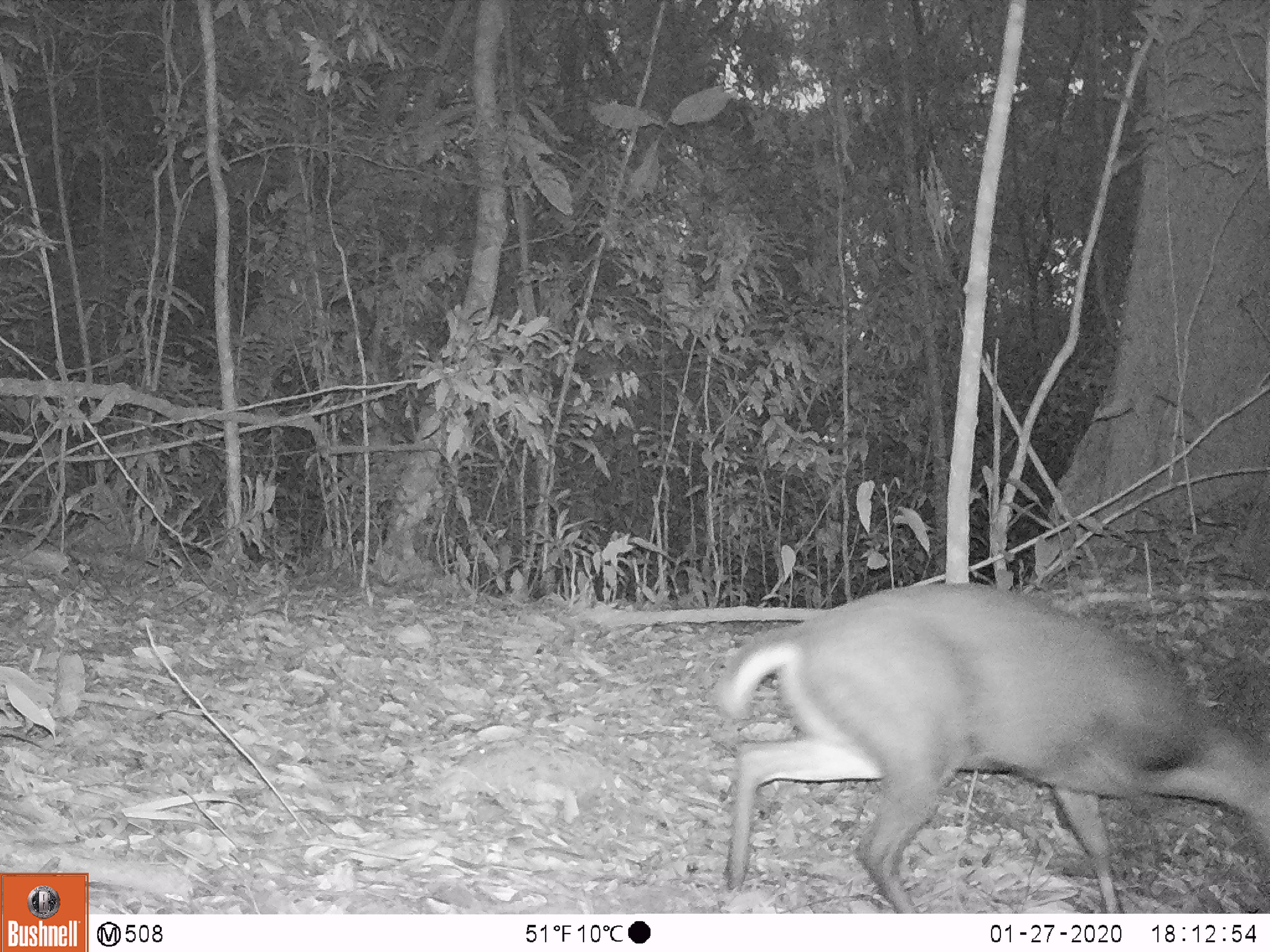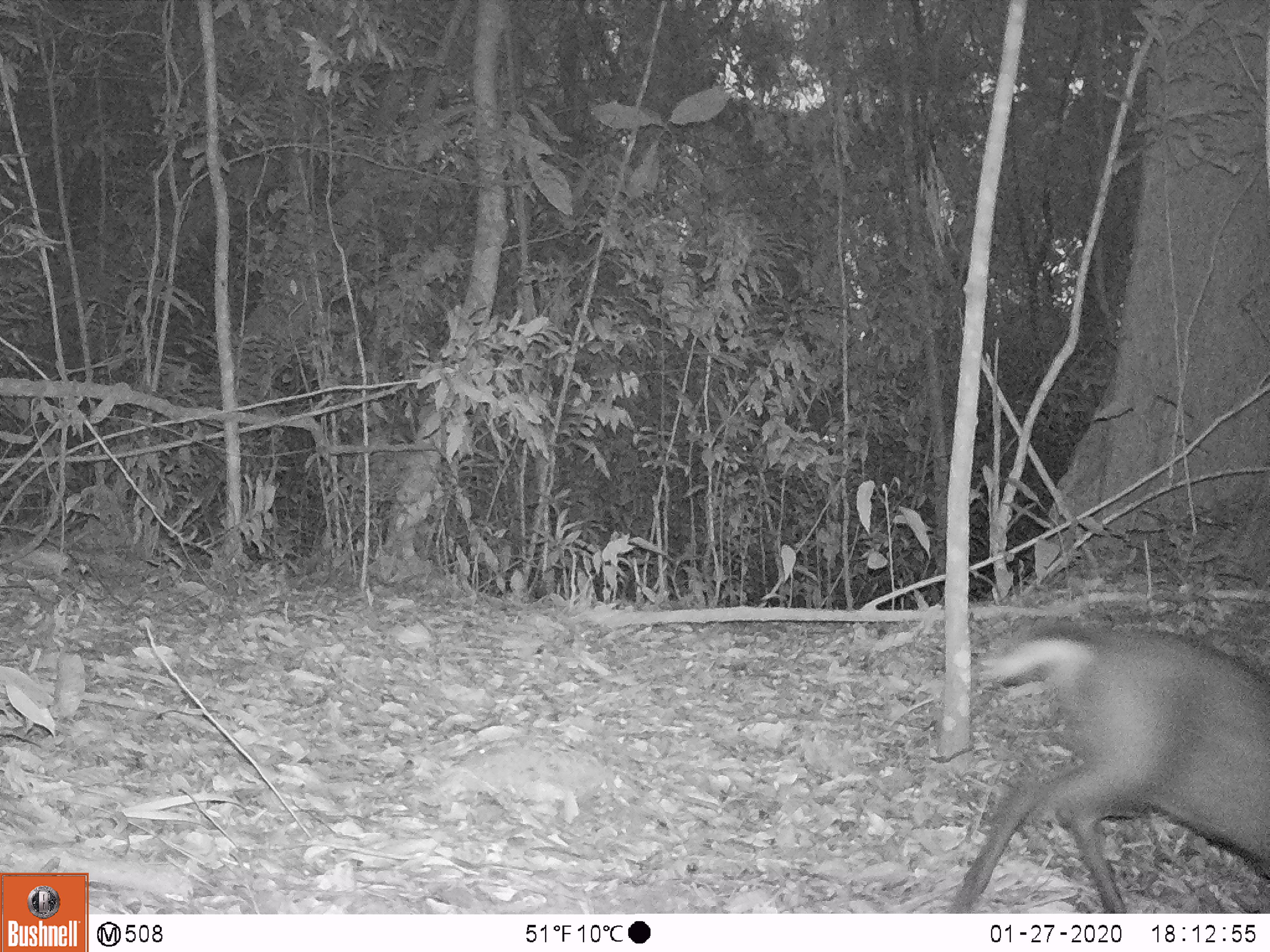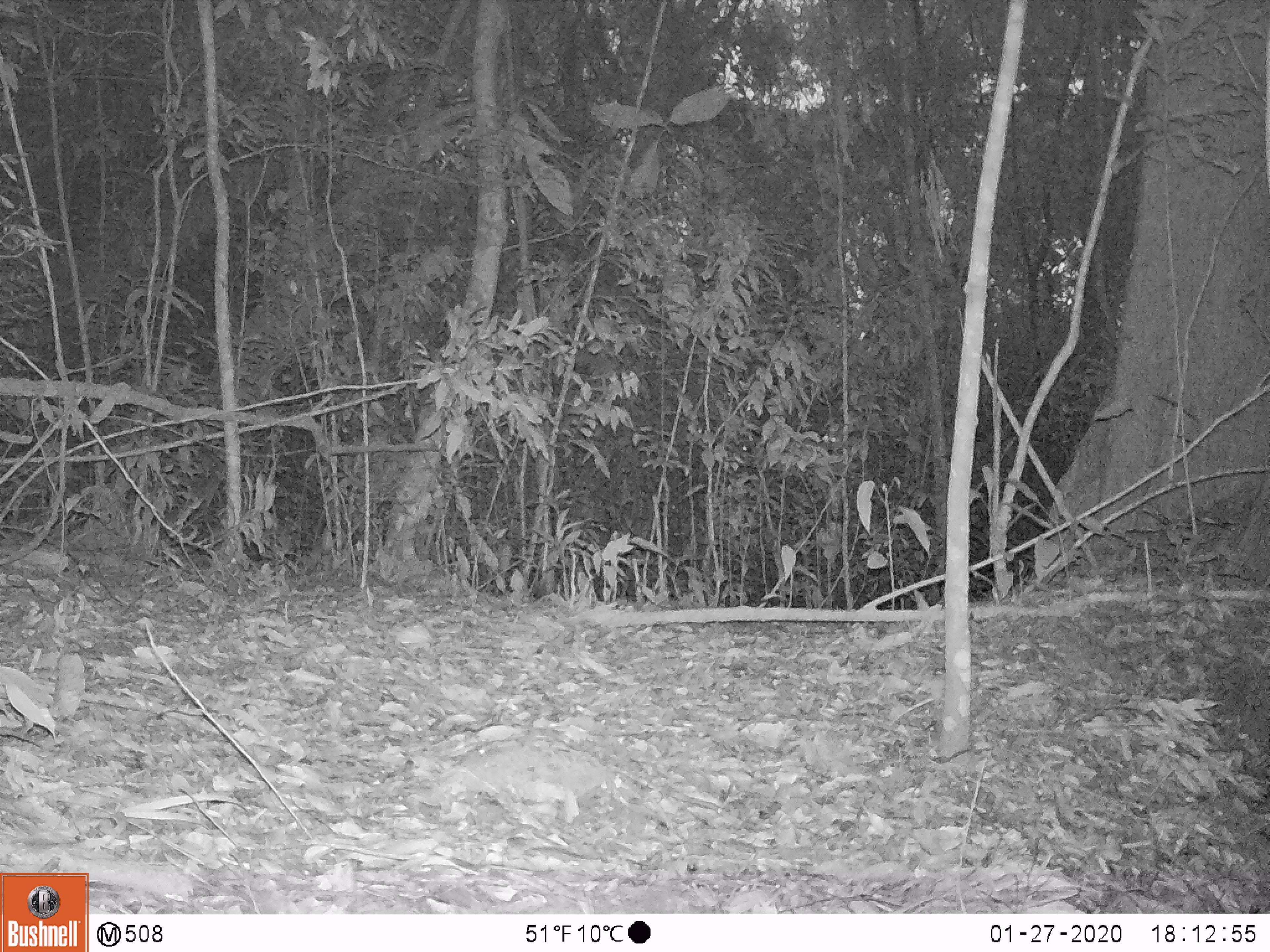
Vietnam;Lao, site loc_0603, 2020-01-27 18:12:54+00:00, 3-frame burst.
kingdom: Animalia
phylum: Chordata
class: Mammalia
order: Artiodactyla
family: Cervidae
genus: Muntiacus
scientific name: Muntiacus rooseveltorum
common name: roosevelt's muntjac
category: roosevelts muntjac group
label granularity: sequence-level